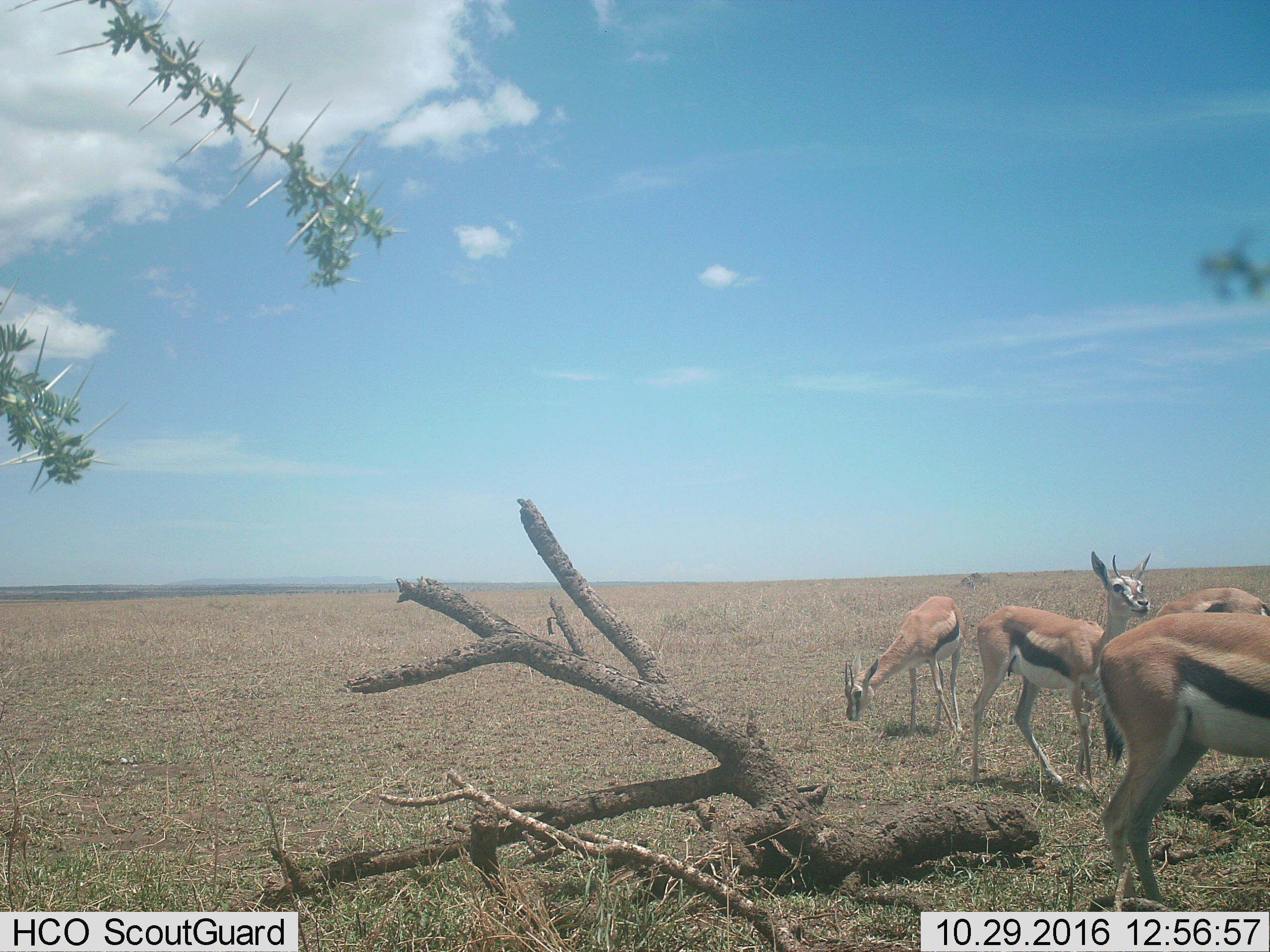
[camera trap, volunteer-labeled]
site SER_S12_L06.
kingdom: Animalia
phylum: Chordata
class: Mammalia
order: Artiodactyla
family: Bovidae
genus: Eudorcas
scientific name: Eudorcas thomsonii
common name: thomson's gazelle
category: gazellethomsons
Gazellethomsons (thomson's gazelle) (Eudorcas thomsonii), count 4. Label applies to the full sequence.